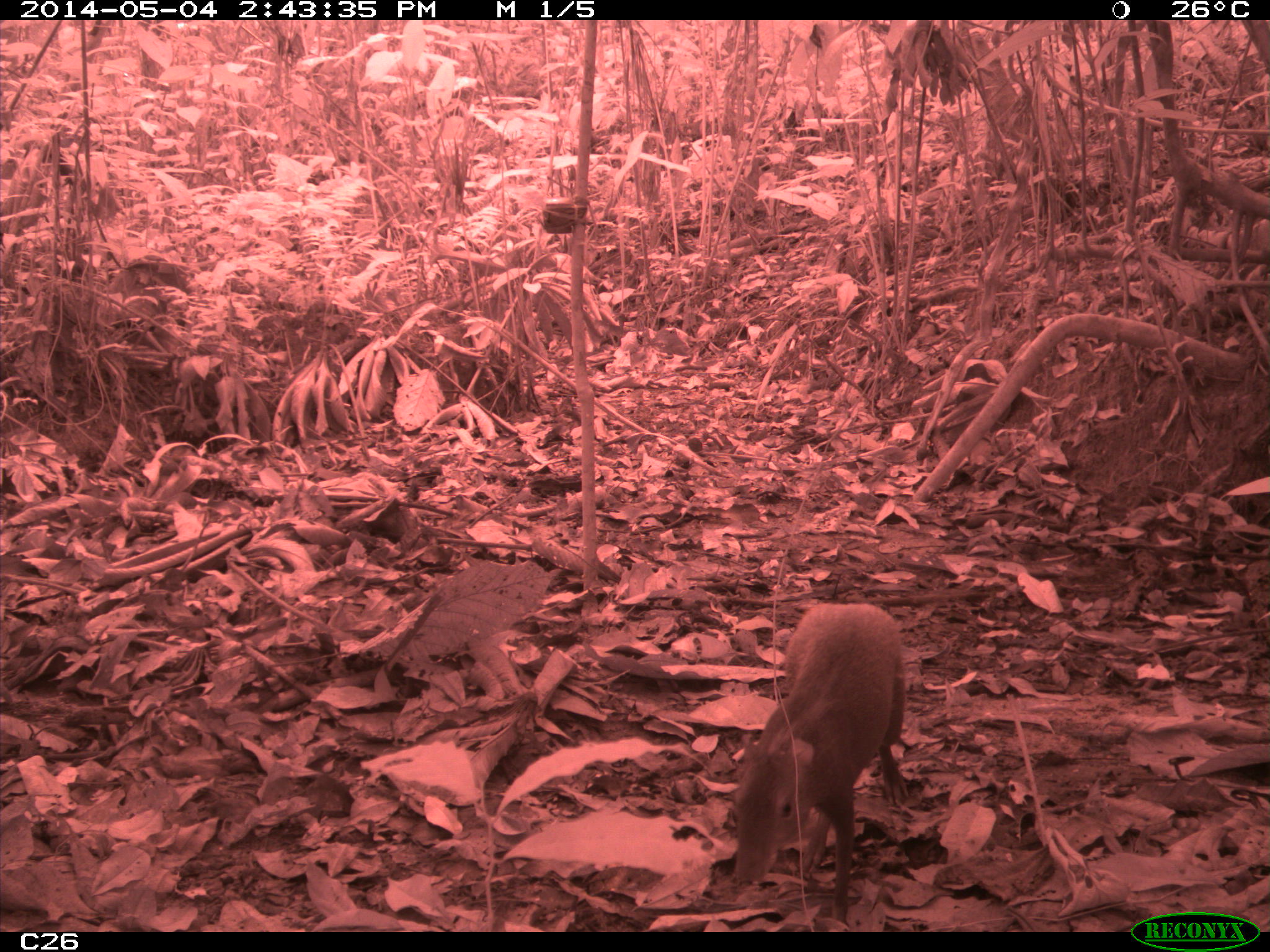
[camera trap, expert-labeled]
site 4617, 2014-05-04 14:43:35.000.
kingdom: Animalia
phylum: Chordata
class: Mammalia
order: Rodentia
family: Dasyproctidae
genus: Dasyprocta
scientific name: Dasyprocta leporina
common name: red-rumped agouti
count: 1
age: adult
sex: male